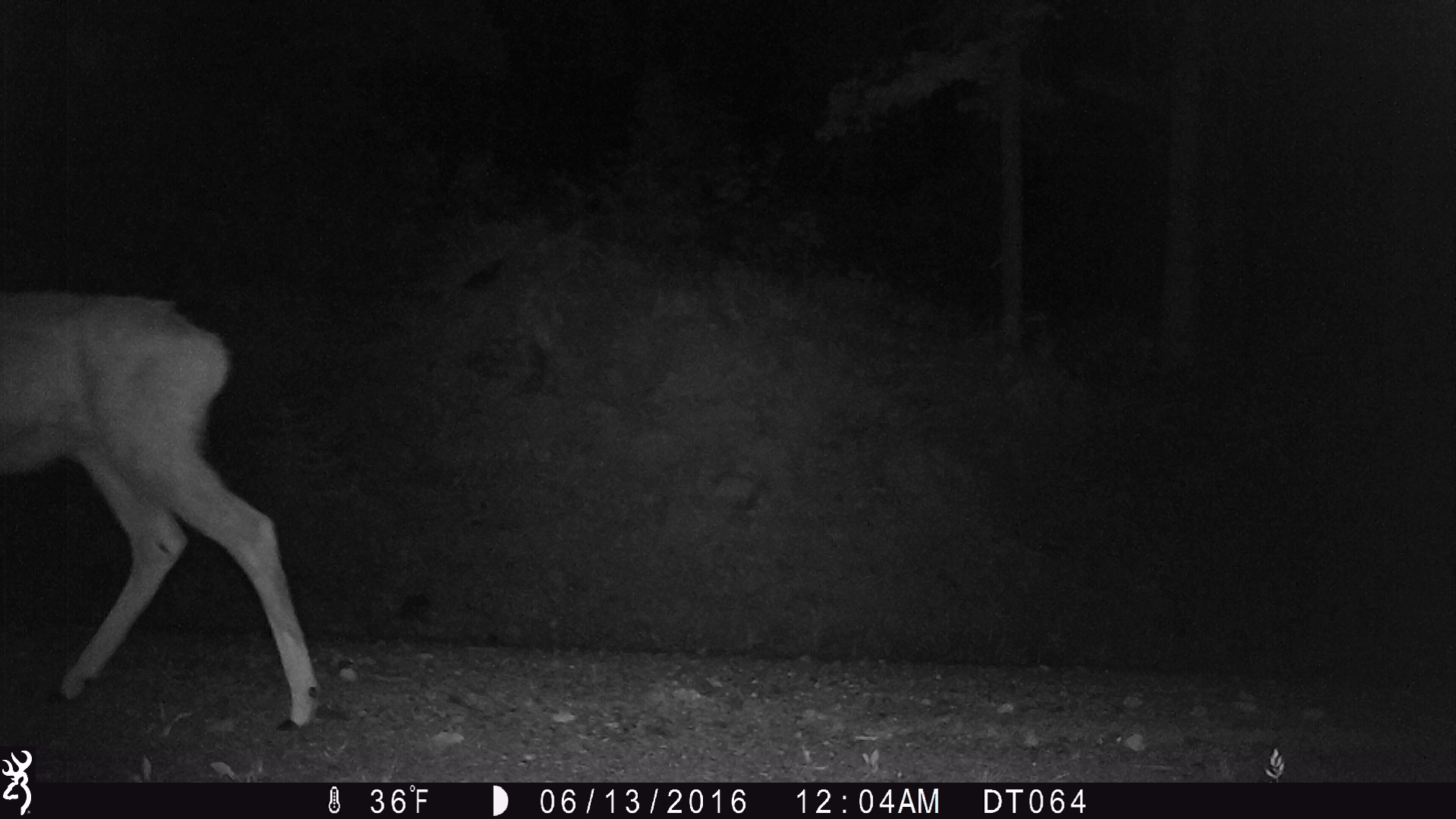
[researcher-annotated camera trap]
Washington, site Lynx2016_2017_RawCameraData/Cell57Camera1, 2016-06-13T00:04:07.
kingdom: Animalia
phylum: Chordata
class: Mammalia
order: Artiodactyla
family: Cervidae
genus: Odocoileus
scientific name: Odocoileus hemionus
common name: mule deer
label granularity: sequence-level